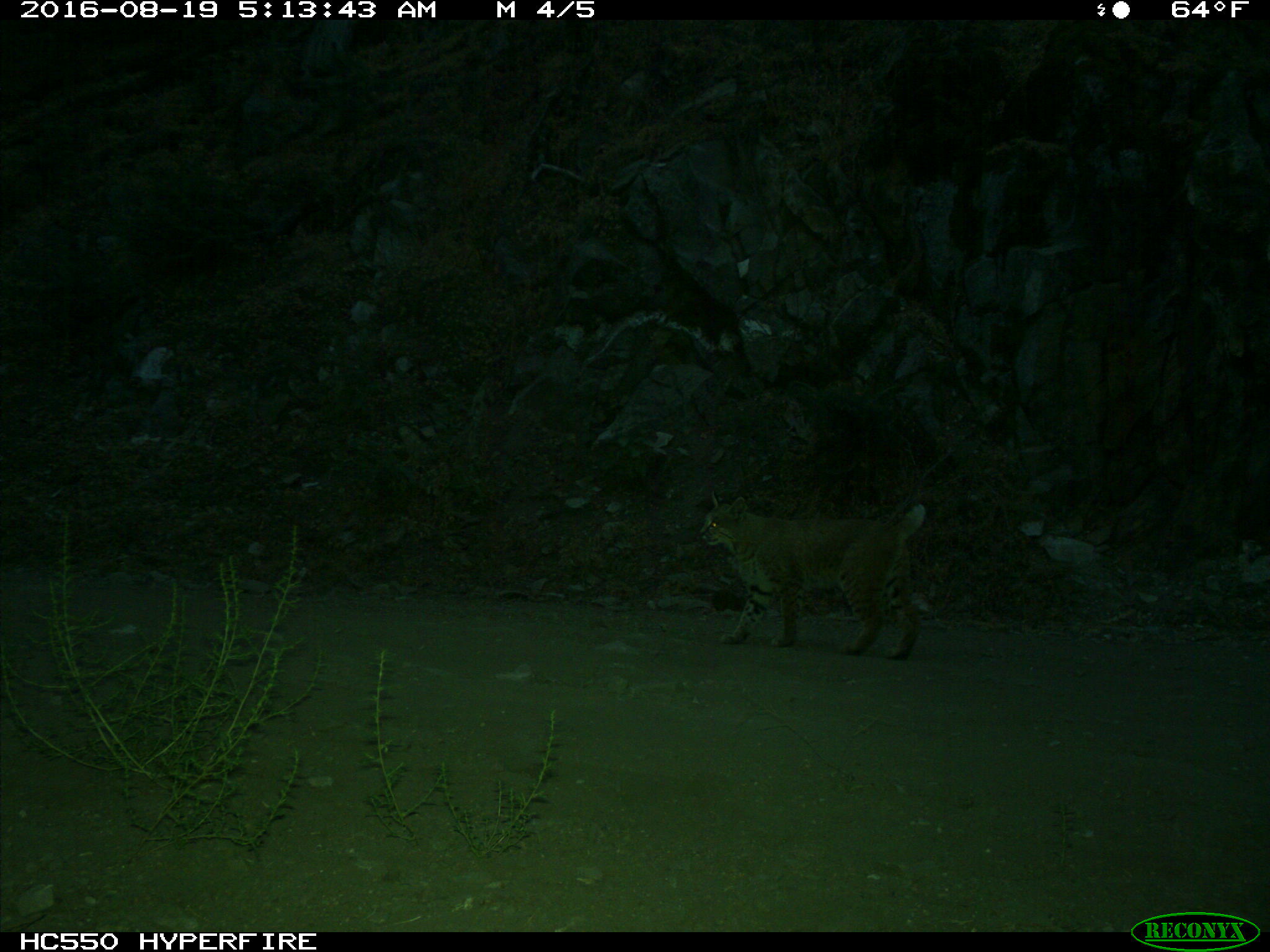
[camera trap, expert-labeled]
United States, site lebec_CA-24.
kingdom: Animalia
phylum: Chordata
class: Mammalia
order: Carnivora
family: Felidae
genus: Lynx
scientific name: Lynx rufus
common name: bobcat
Lynx rufus (bobcat).